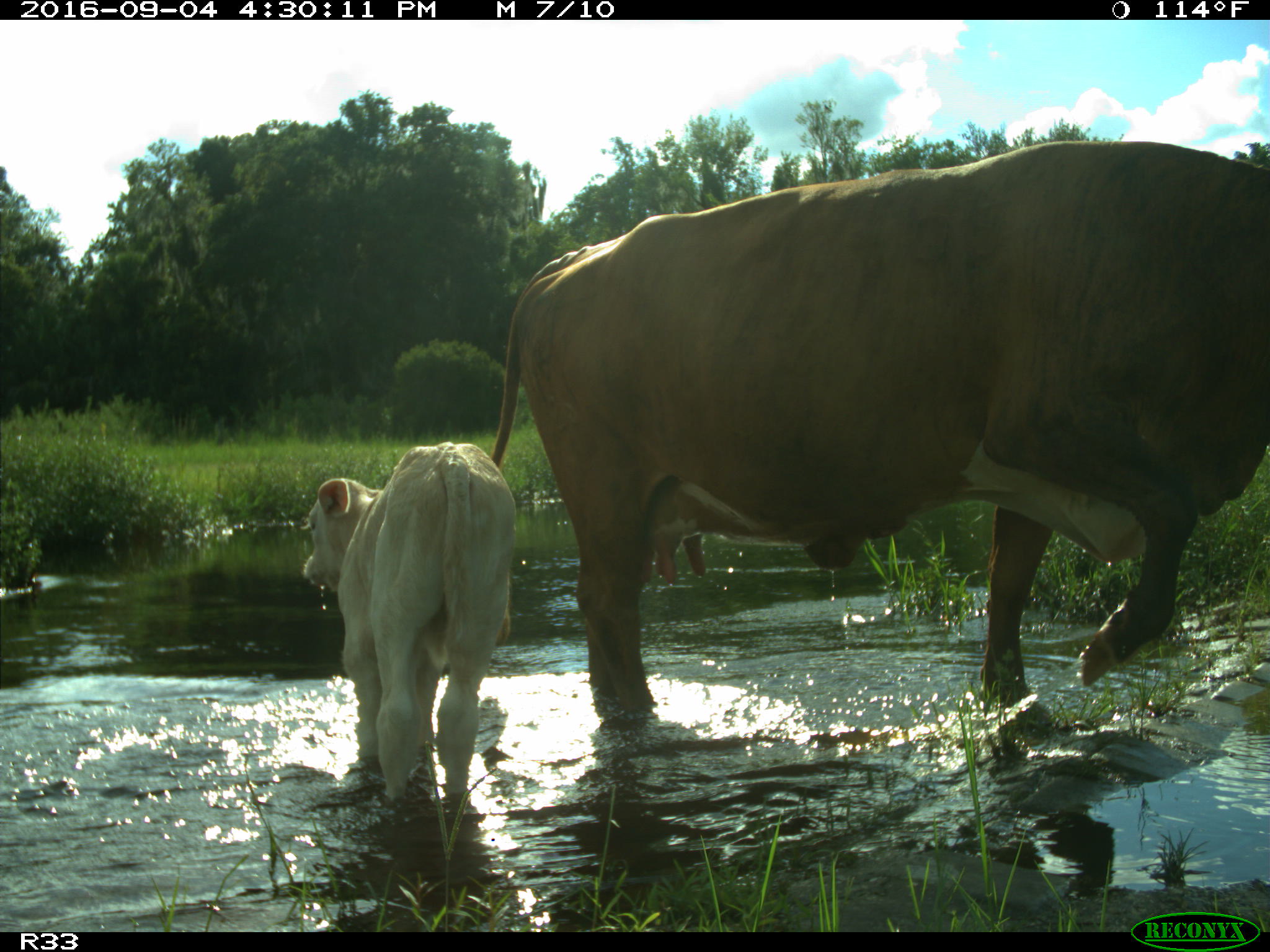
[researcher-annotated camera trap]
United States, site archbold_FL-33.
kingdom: Animalia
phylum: Chordata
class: Mammalia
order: Artiodactyla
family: Bovidae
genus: Bos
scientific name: Bos taurus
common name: domestic cow